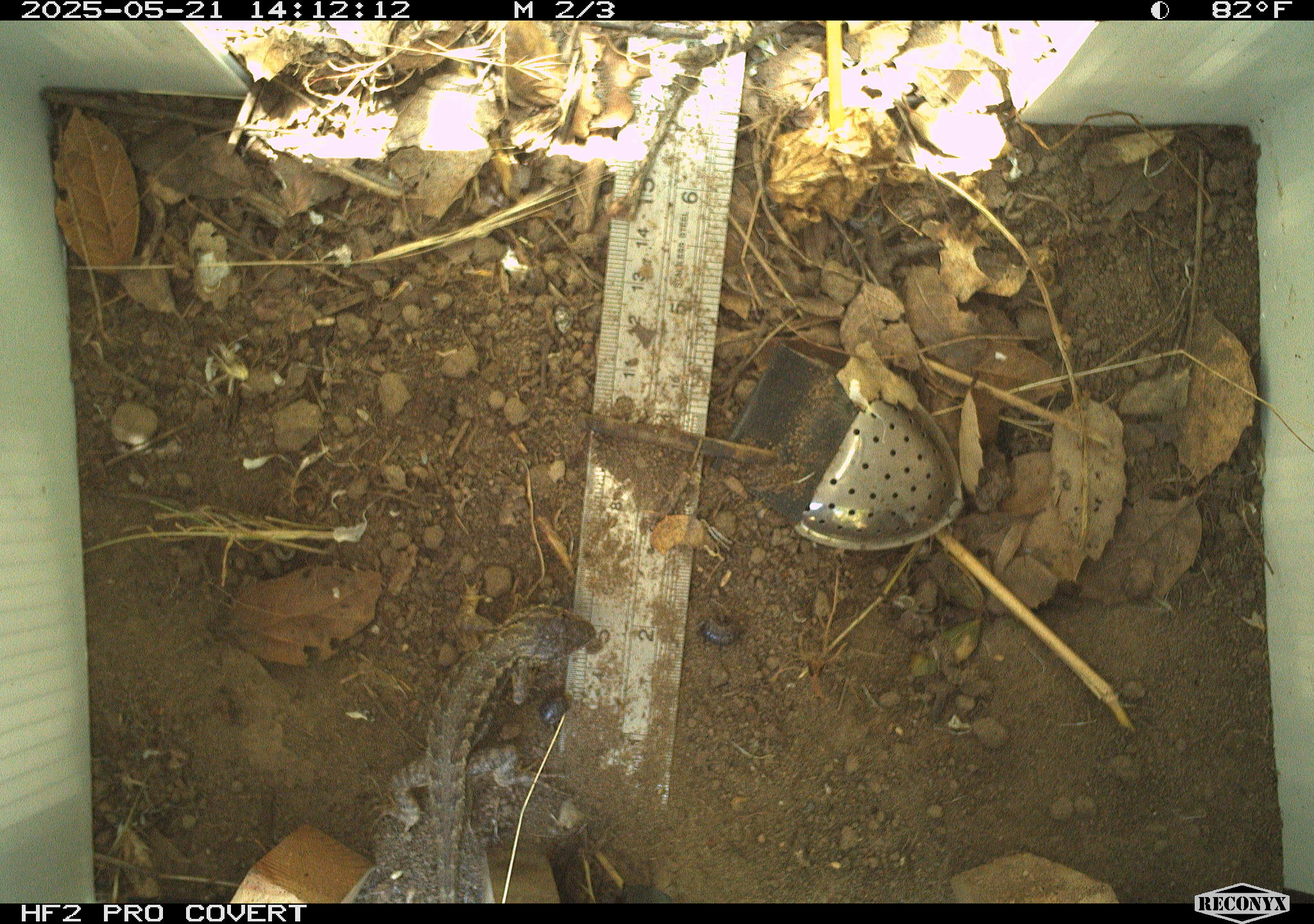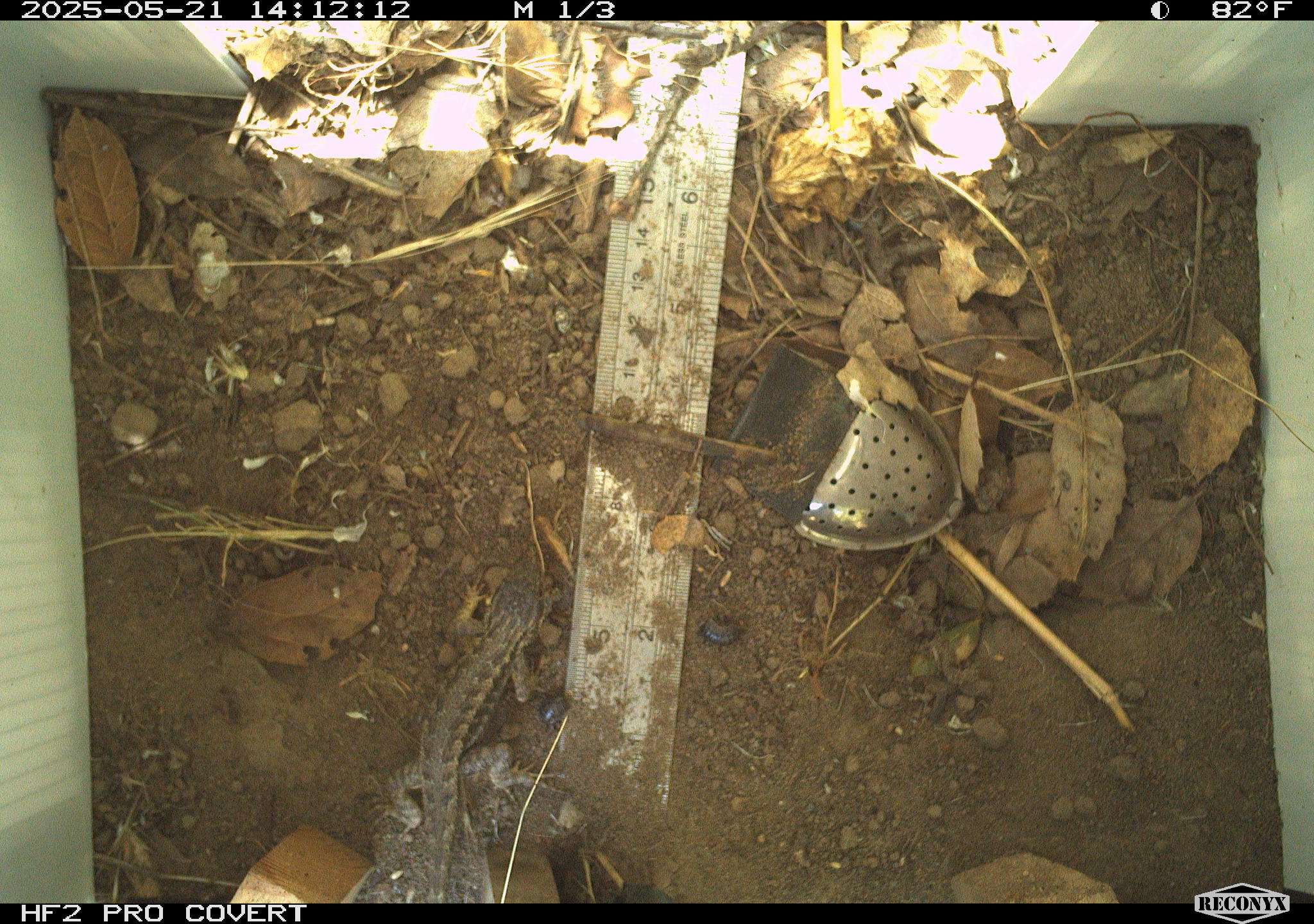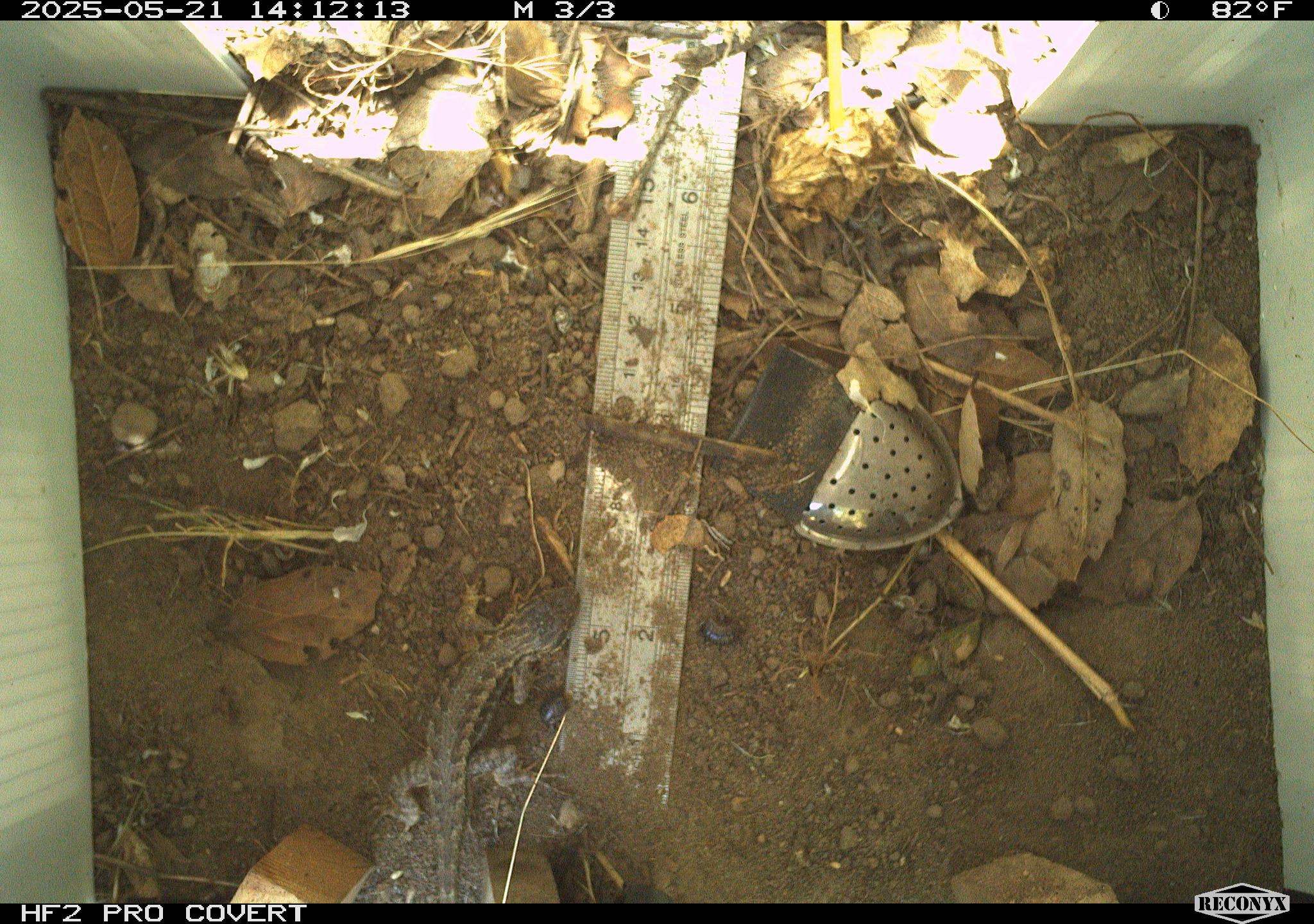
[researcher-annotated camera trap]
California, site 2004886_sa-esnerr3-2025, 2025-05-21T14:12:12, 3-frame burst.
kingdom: Animalia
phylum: Chordata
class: Reptilia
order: Squamata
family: Phrynosomatidae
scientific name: Phrynosomatidae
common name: north american spiny lizards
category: sceloporus/uta species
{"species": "sceloporus/uta species (north american spiny lizards) (Phrynosomatidae)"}